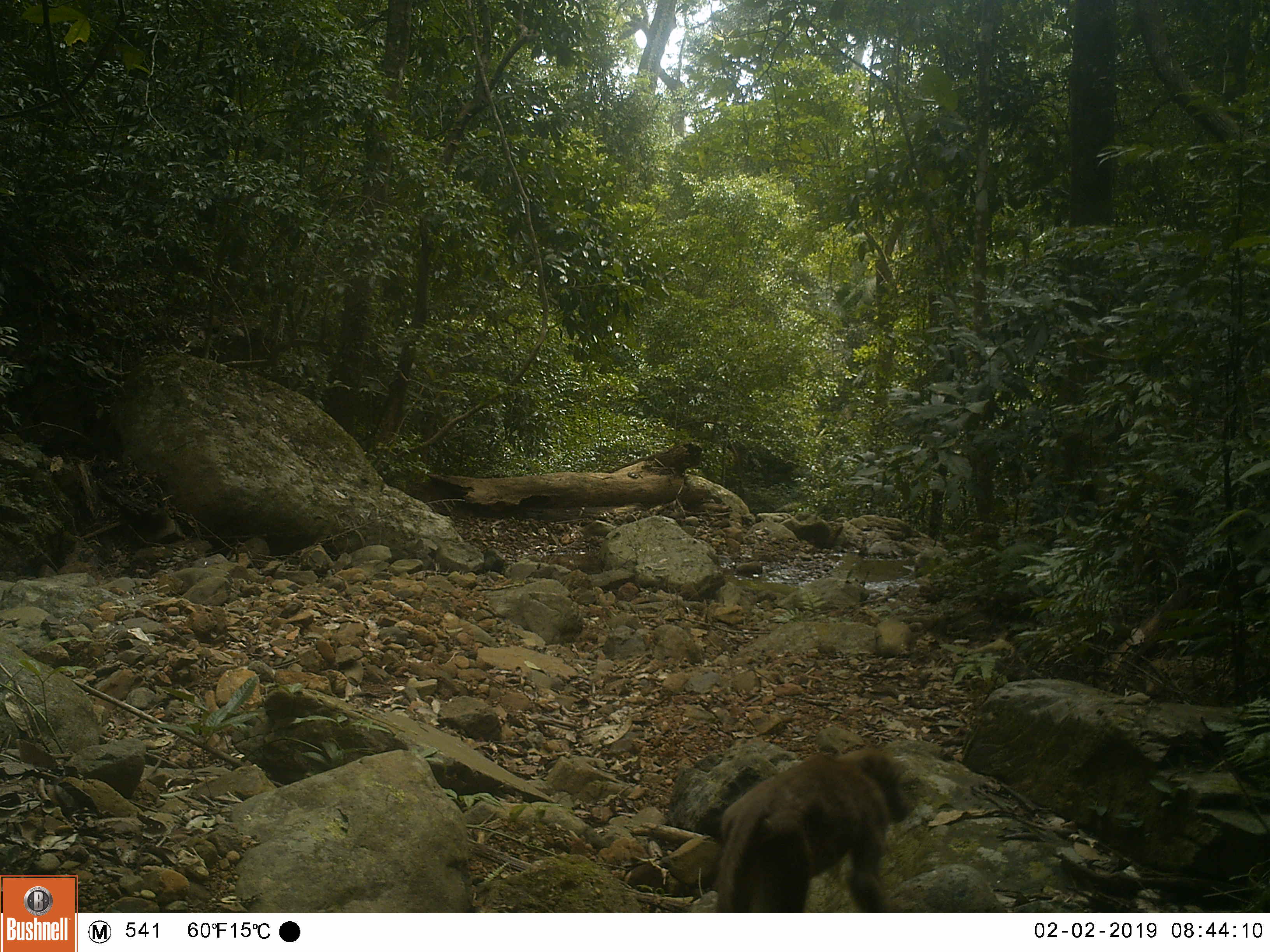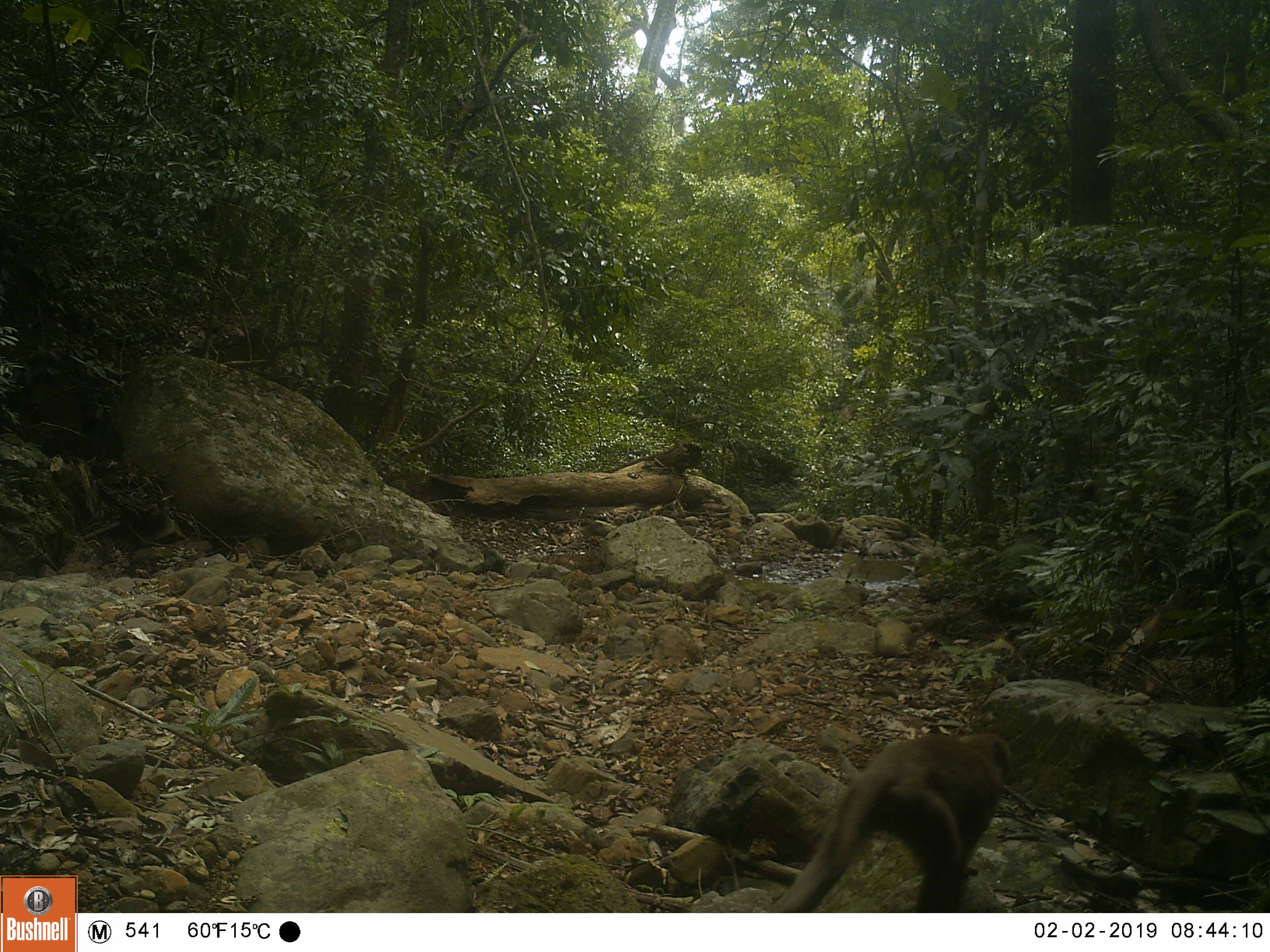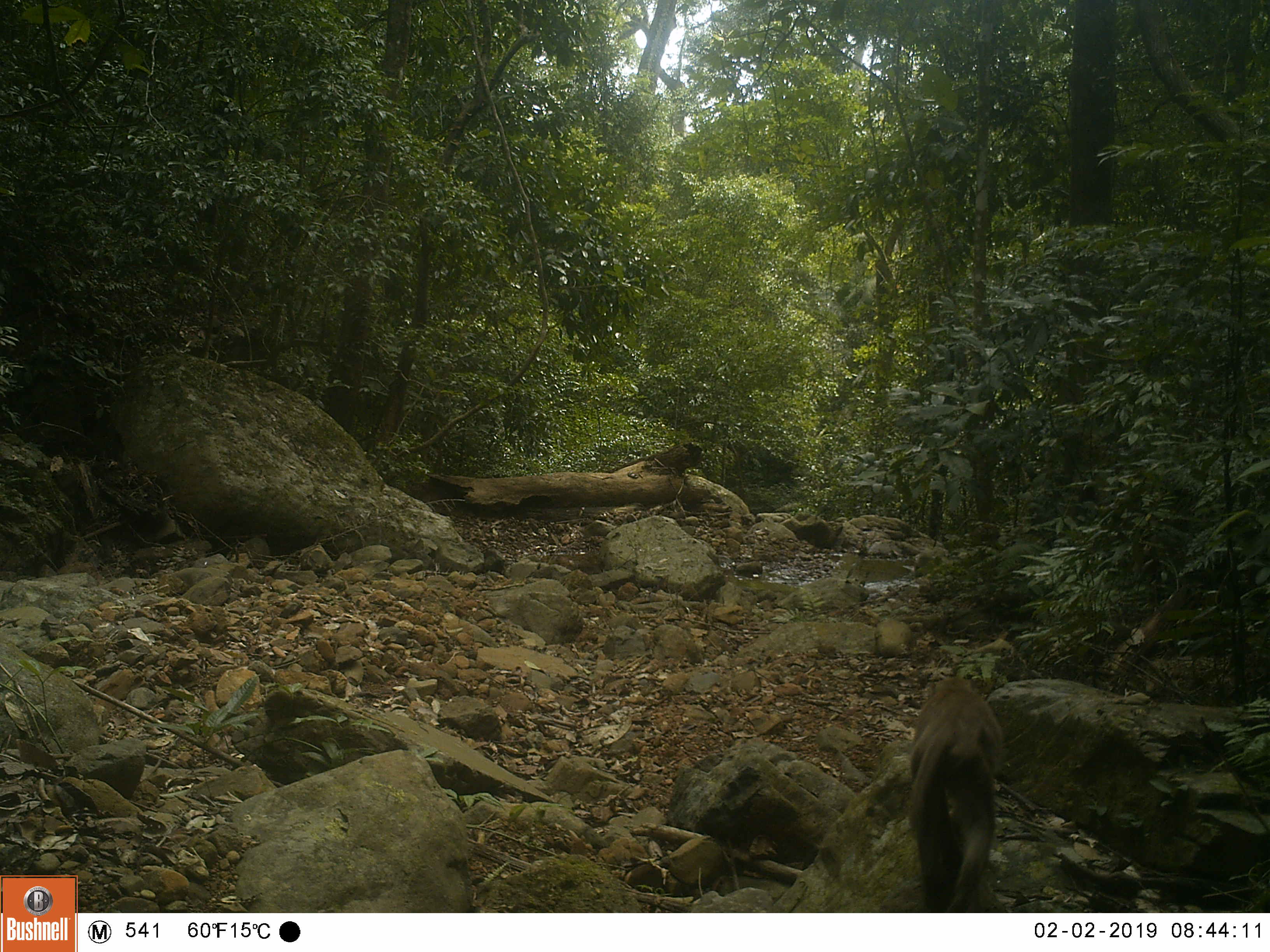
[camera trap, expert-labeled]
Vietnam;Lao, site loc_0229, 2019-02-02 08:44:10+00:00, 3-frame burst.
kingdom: Animalia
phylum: Chordata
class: Mammalia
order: Primates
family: Cercopithecidae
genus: Macaca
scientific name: Macaca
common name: macaques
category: assam or rhesus macaque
Assam or rhesus macaque (macaques) (Macaca). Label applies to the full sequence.